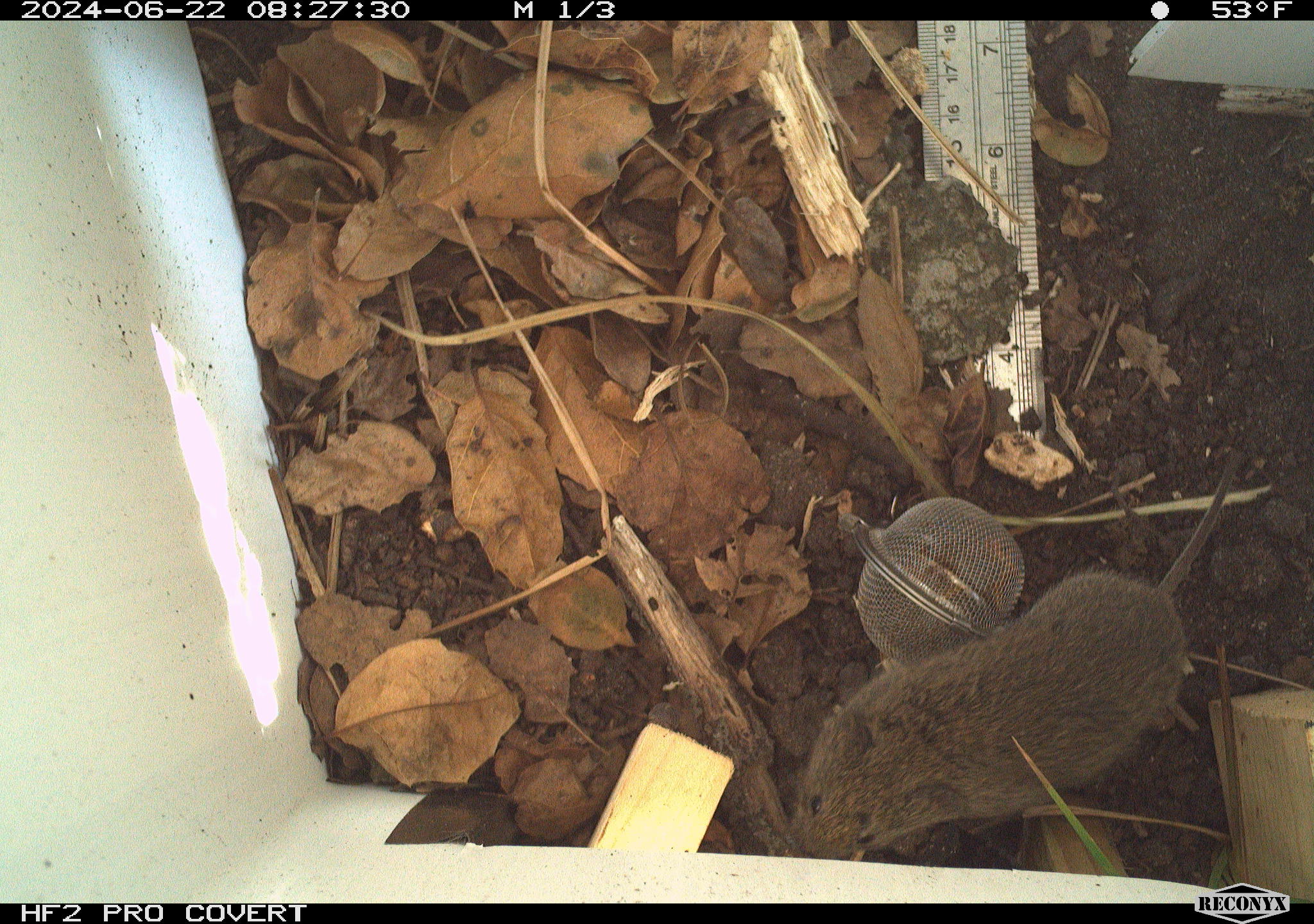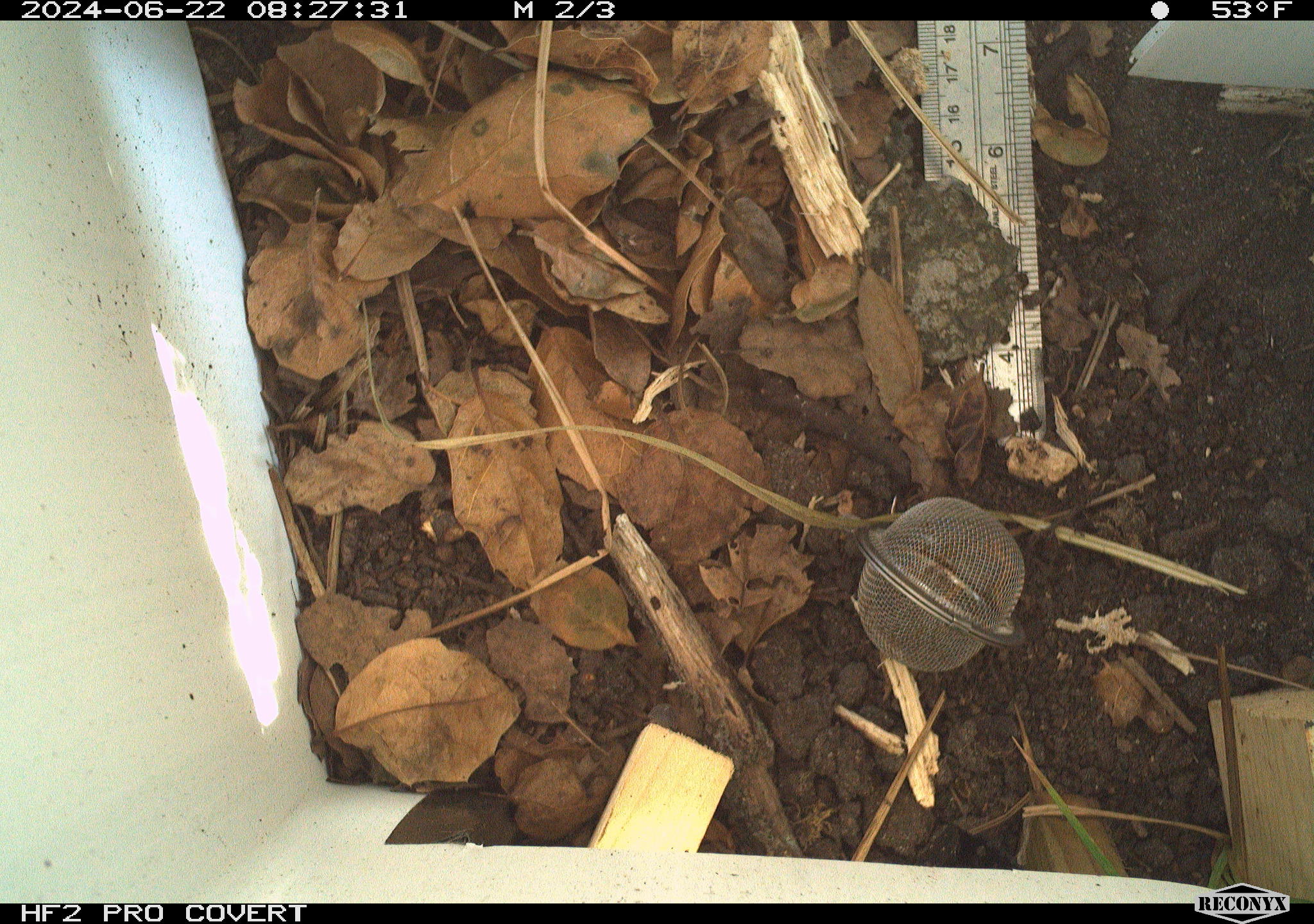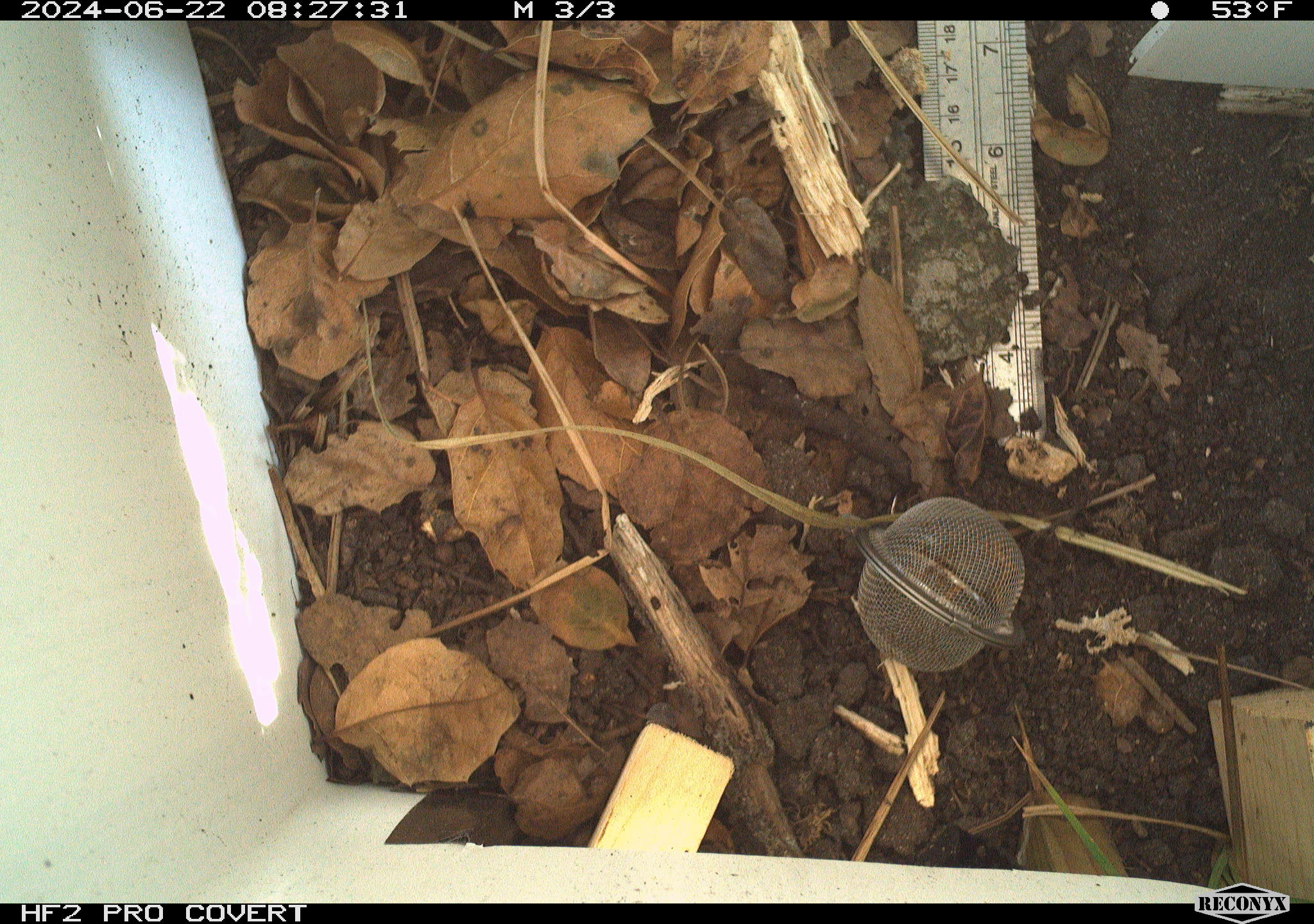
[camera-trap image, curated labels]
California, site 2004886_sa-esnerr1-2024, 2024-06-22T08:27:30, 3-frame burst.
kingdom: Animalia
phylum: Chordata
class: Mammalia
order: Rodentia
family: Cricetidae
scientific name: Cricetidae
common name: hamsters, voles, lemmings, and allies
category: cricetidae family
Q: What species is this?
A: Cricetidae family (hamsters, voles, lemmings, and allies) (Cricetidae).